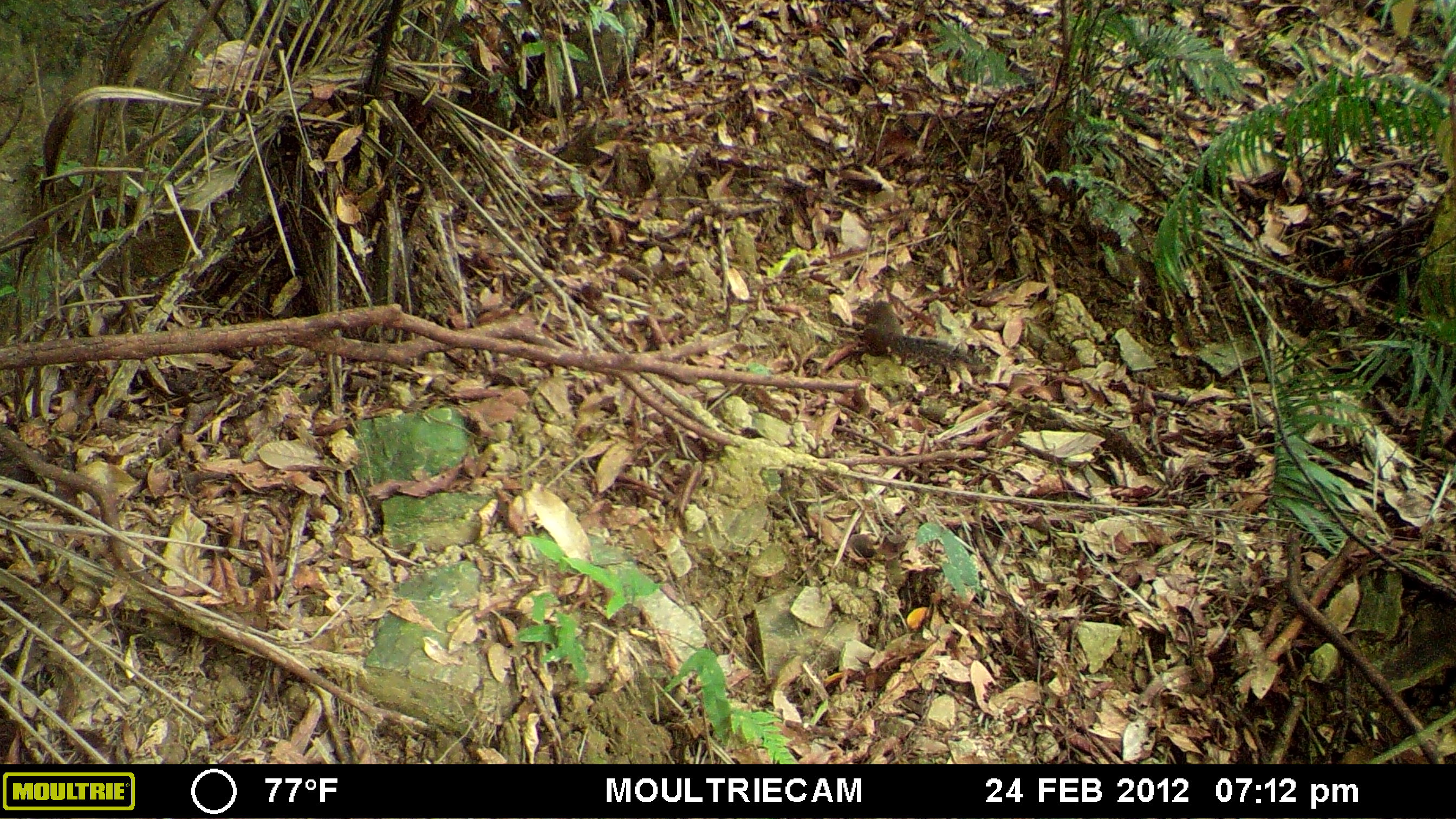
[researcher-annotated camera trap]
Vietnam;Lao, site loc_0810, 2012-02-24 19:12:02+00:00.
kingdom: Animalia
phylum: Chordata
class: Mammalia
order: Rodentia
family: Sciuridae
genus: Dremomys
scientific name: Dremomys rufigenis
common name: red-cheeked squirrel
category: red cheeked squirrel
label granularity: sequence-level